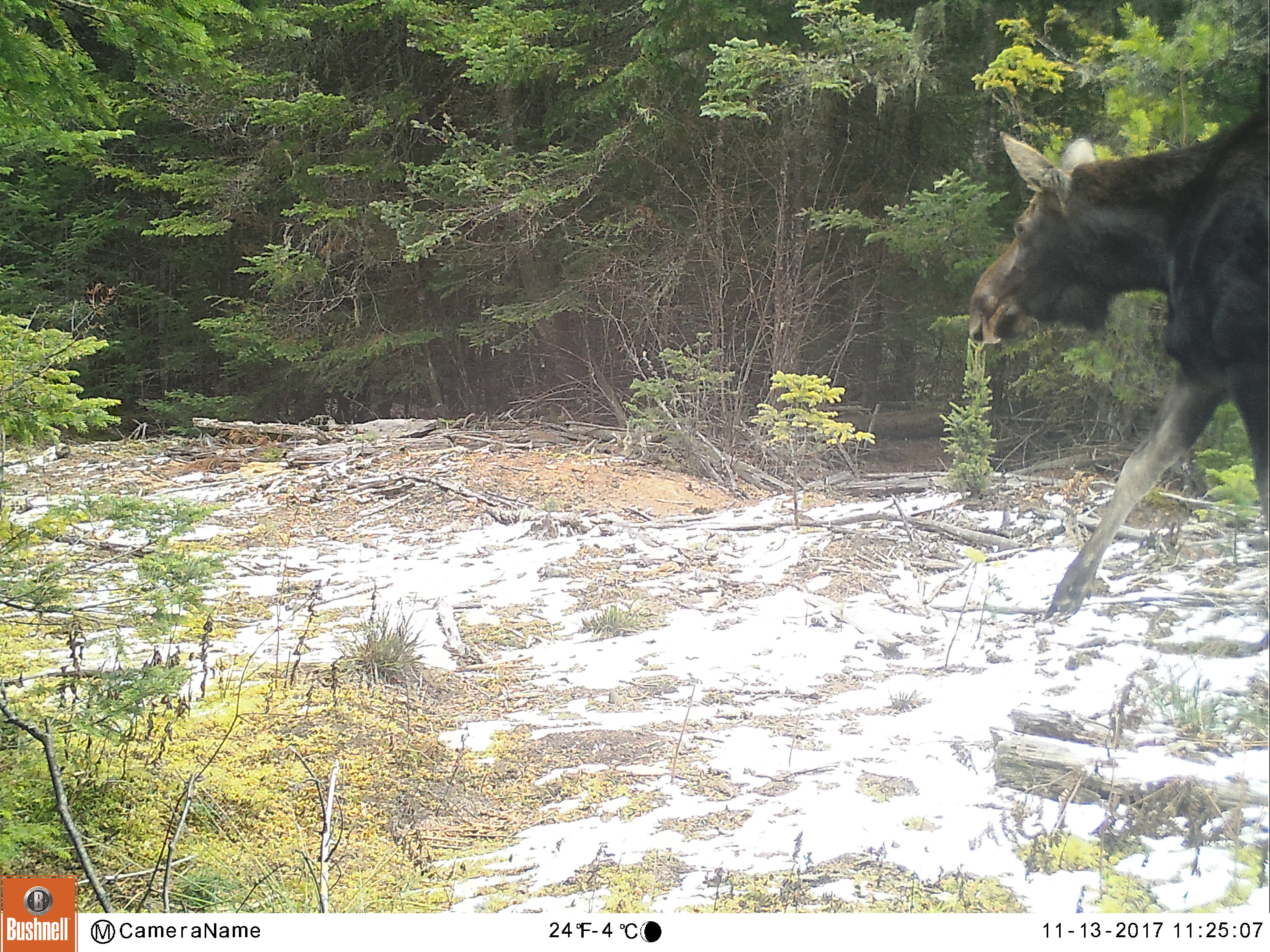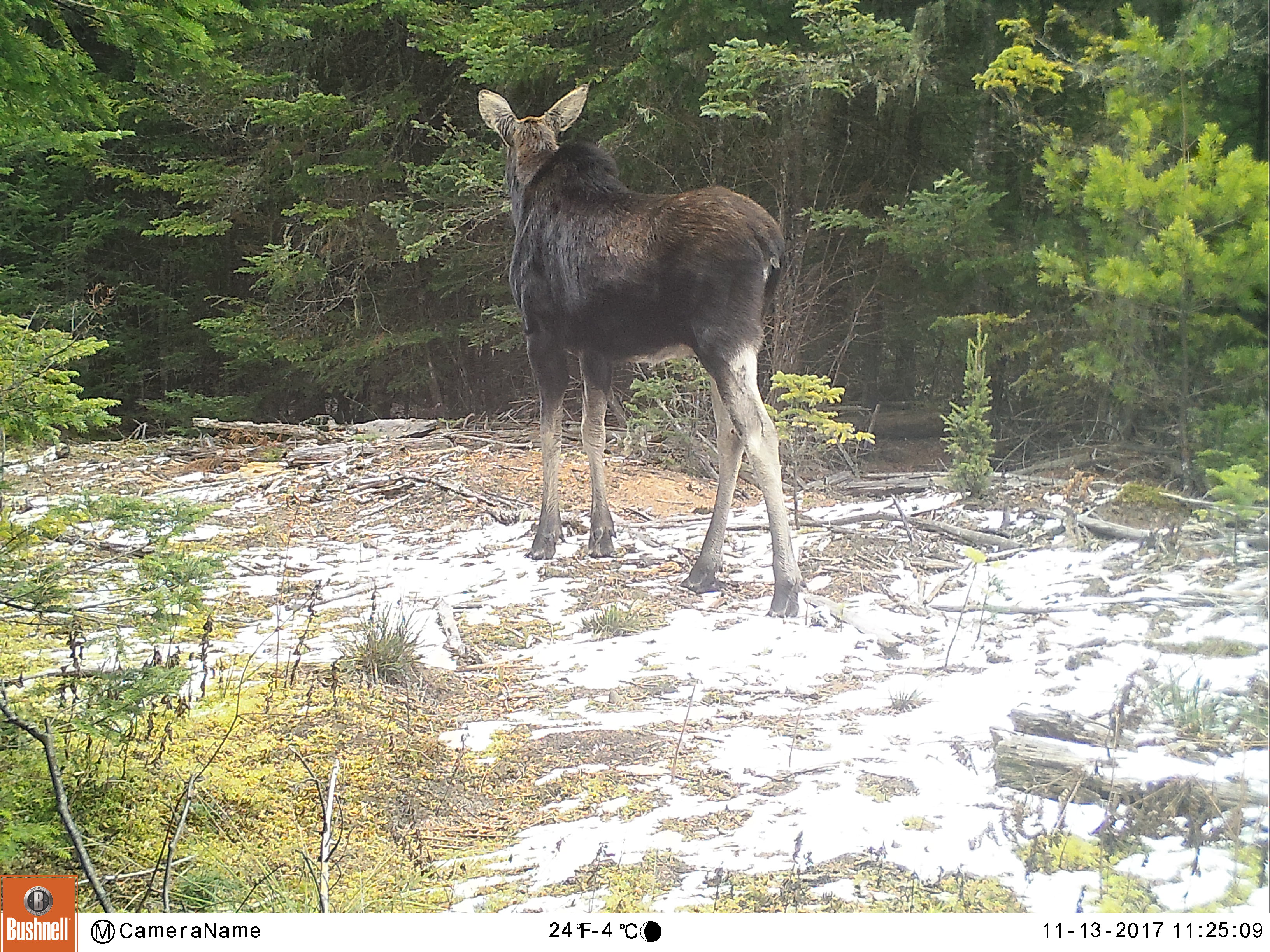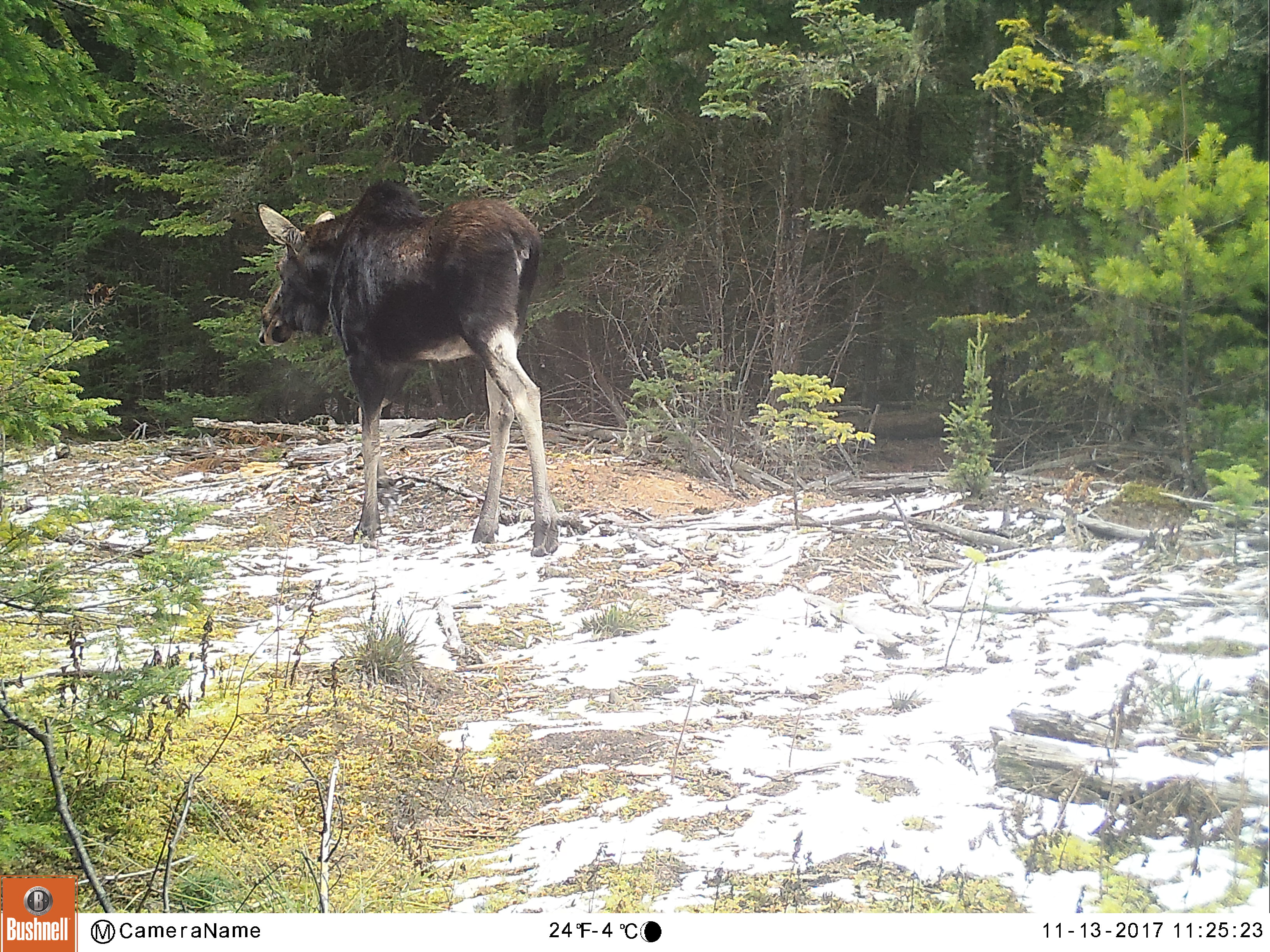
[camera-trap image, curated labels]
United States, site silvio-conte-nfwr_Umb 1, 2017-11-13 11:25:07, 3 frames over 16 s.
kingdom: Animalia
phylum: Chordata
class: Mammalia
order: Artiodactyla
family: Cervidae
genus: Alces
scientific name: Alces alces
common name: moose